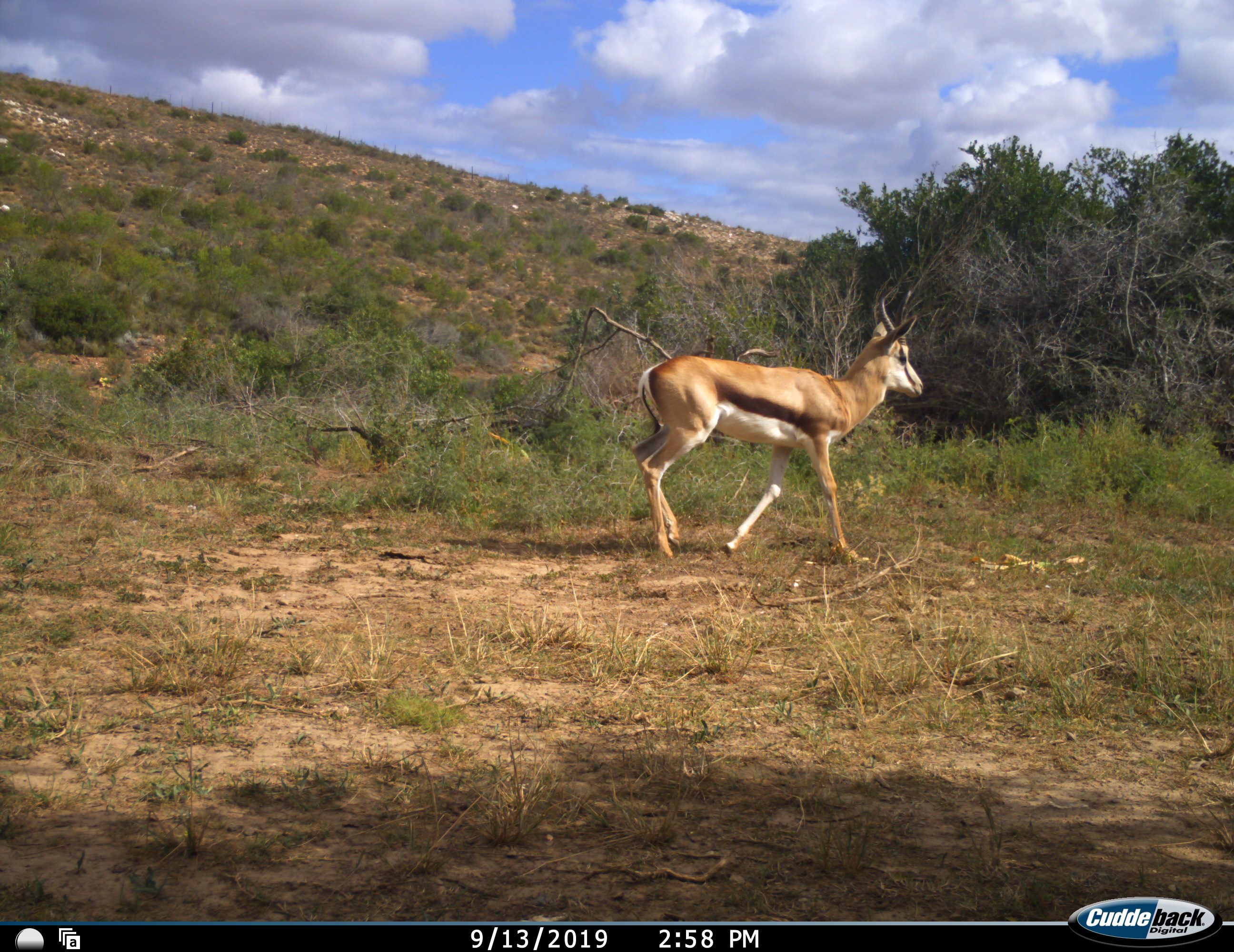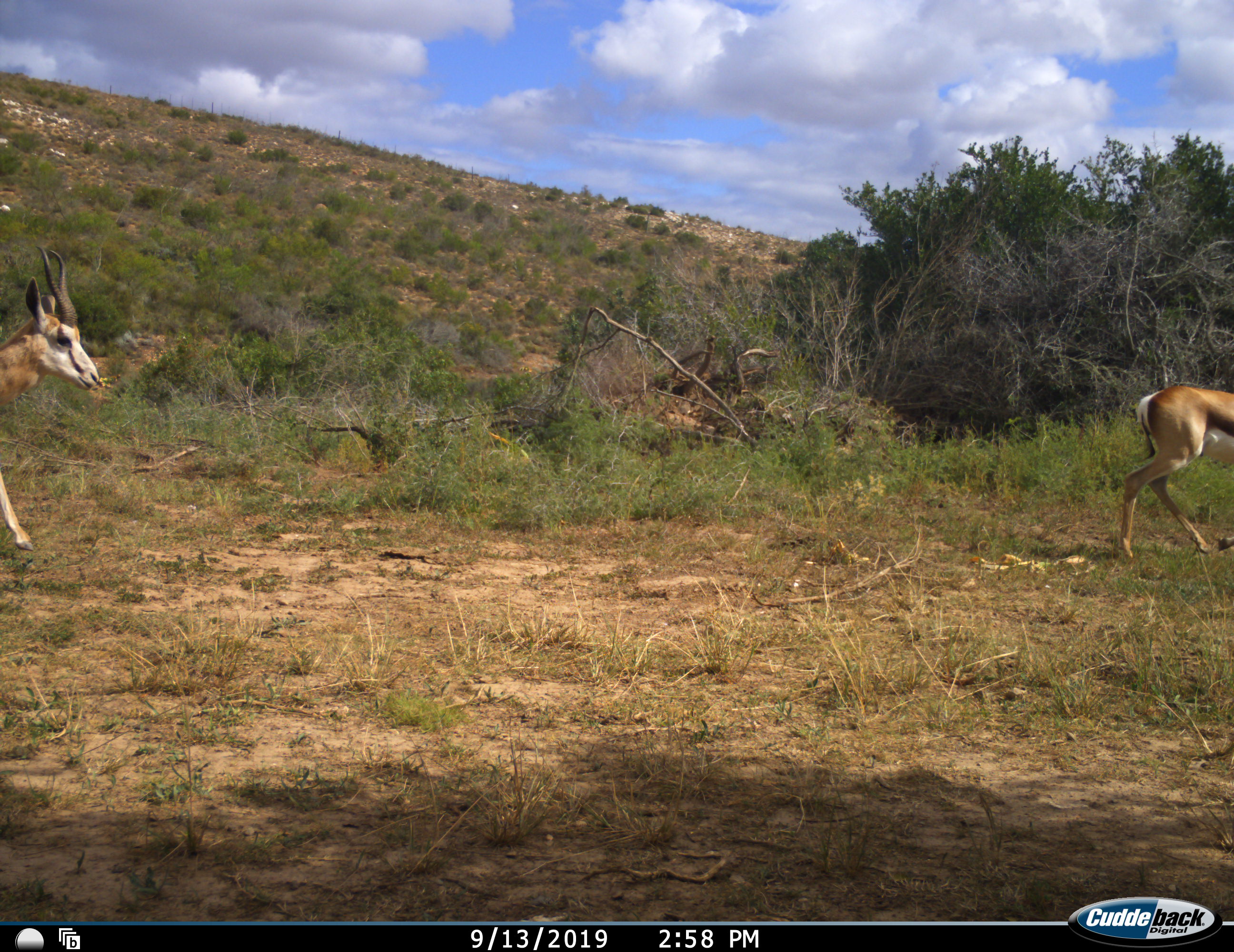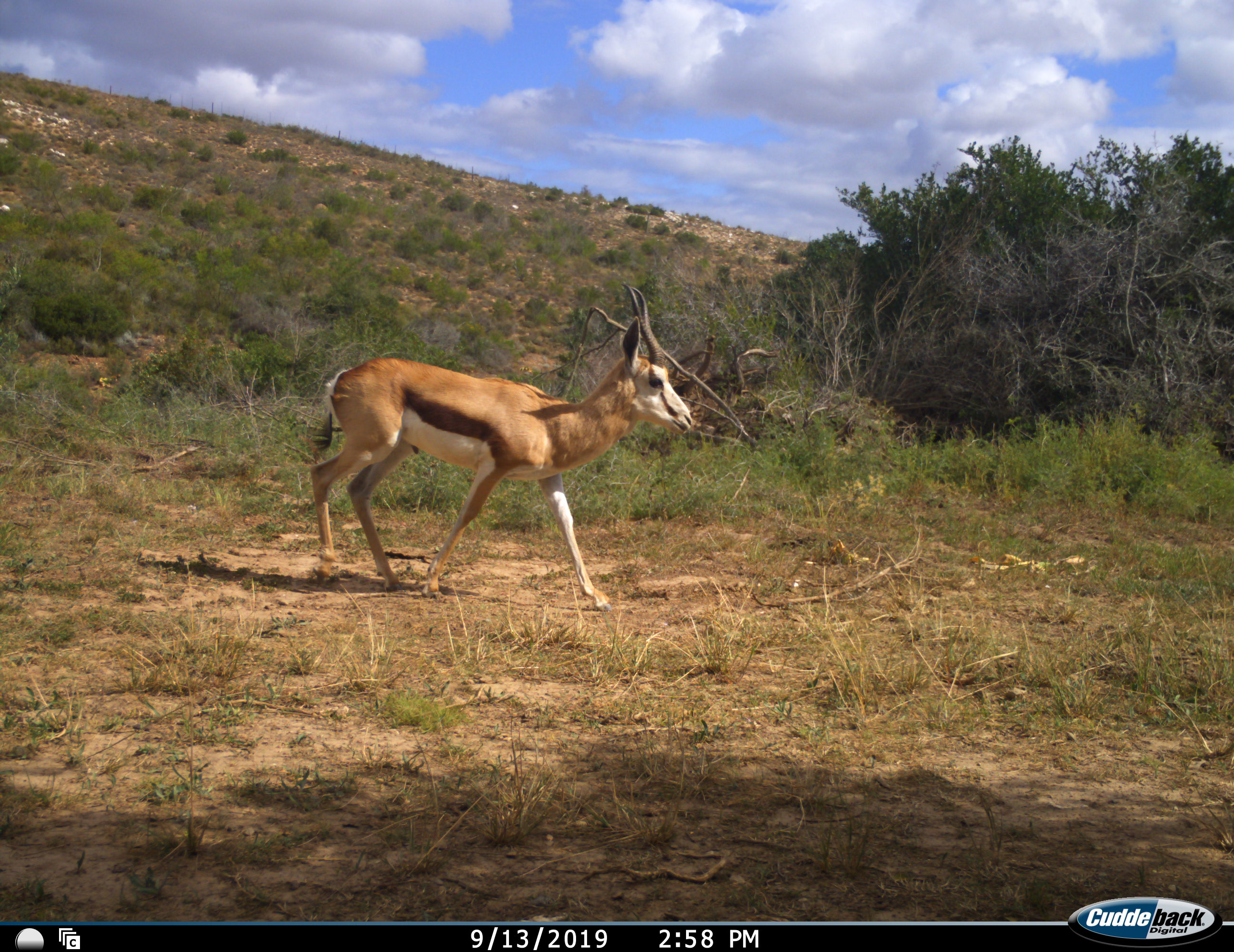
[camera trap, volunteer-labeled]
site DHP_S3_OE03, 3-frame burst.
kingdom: Animalia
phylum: Chordata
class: Mammalia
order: Artiodactyla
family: Bovidae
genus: Antidorcas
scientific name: Antidorcas marsupialis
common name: springbok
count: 2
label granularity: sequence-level